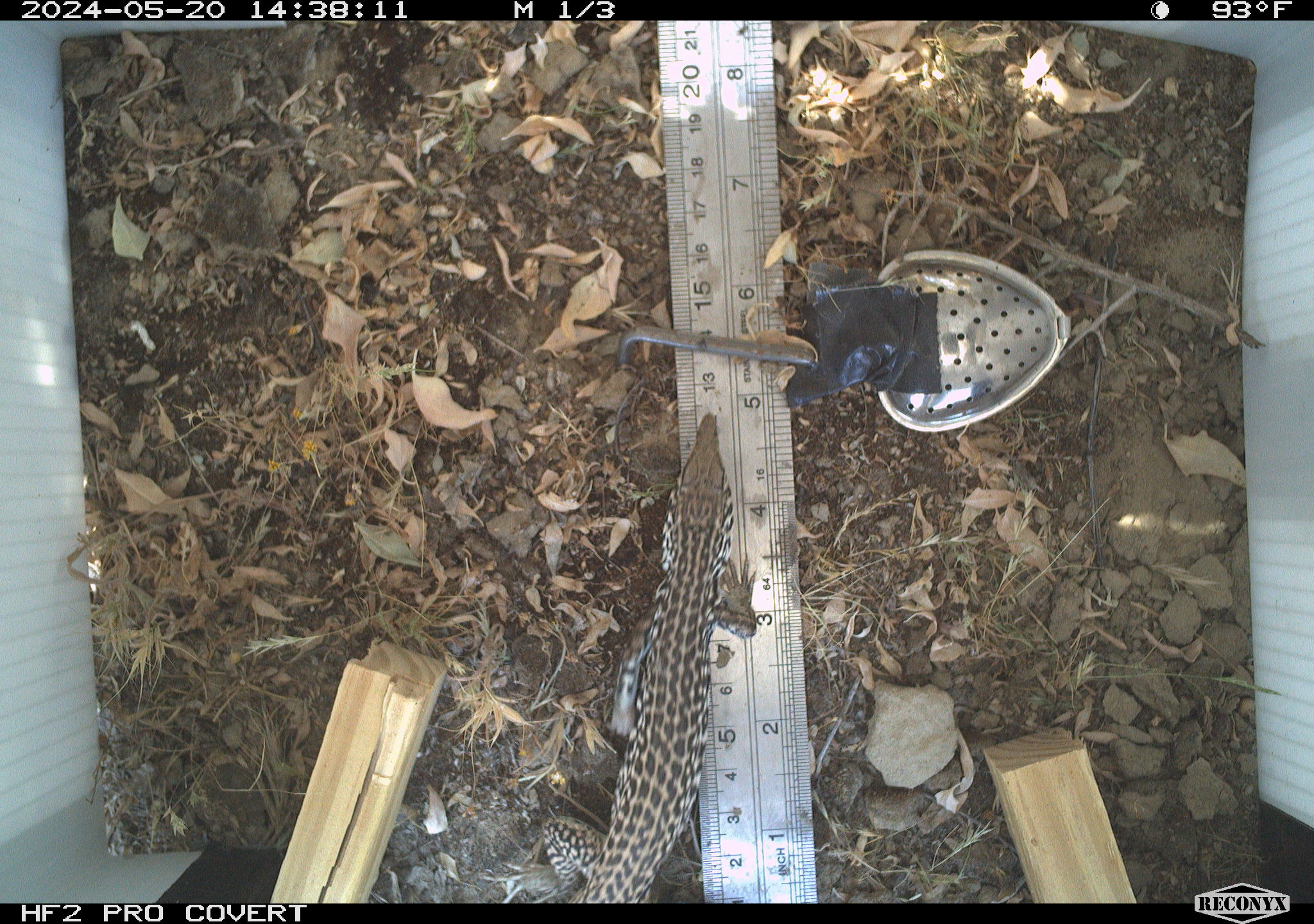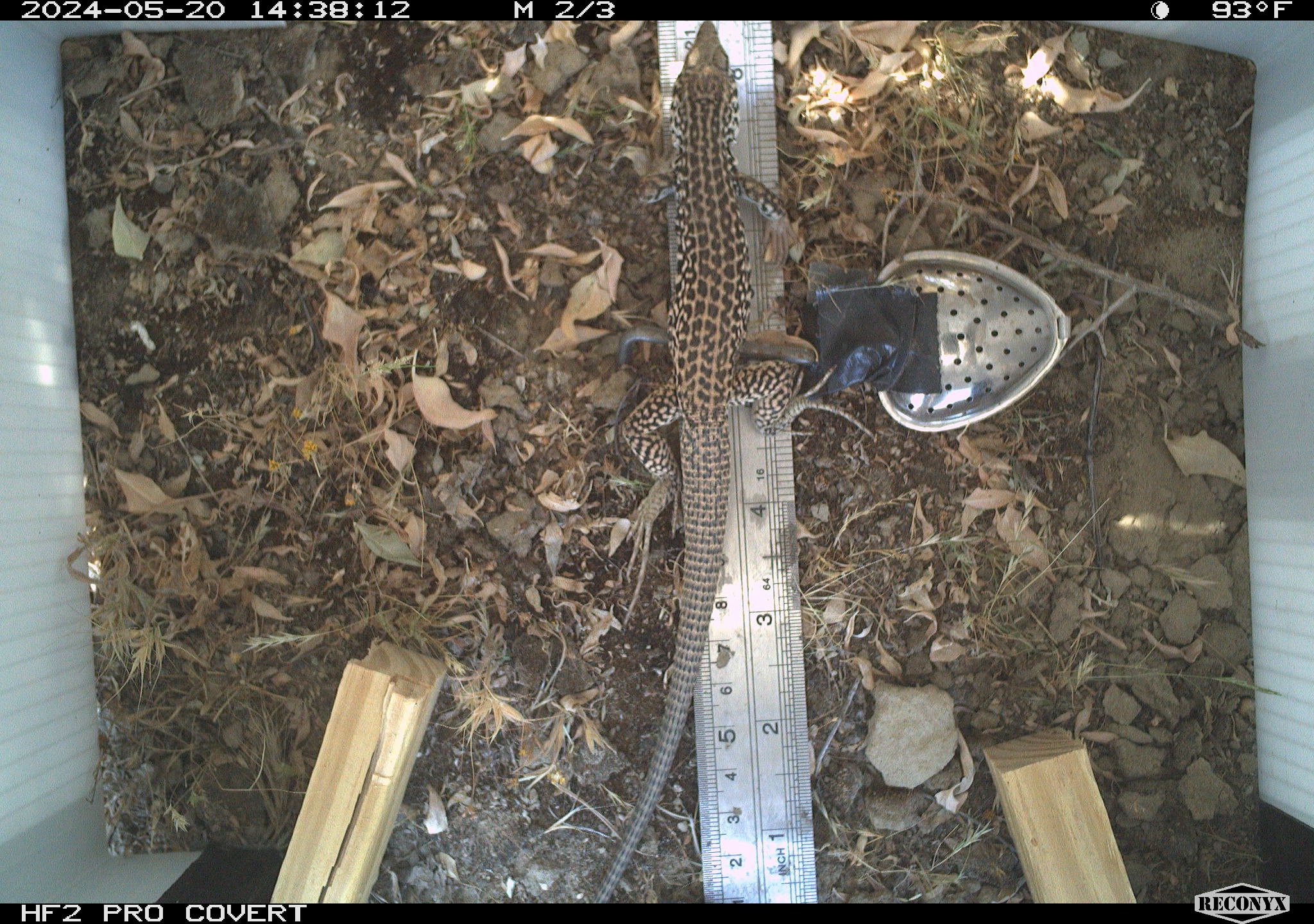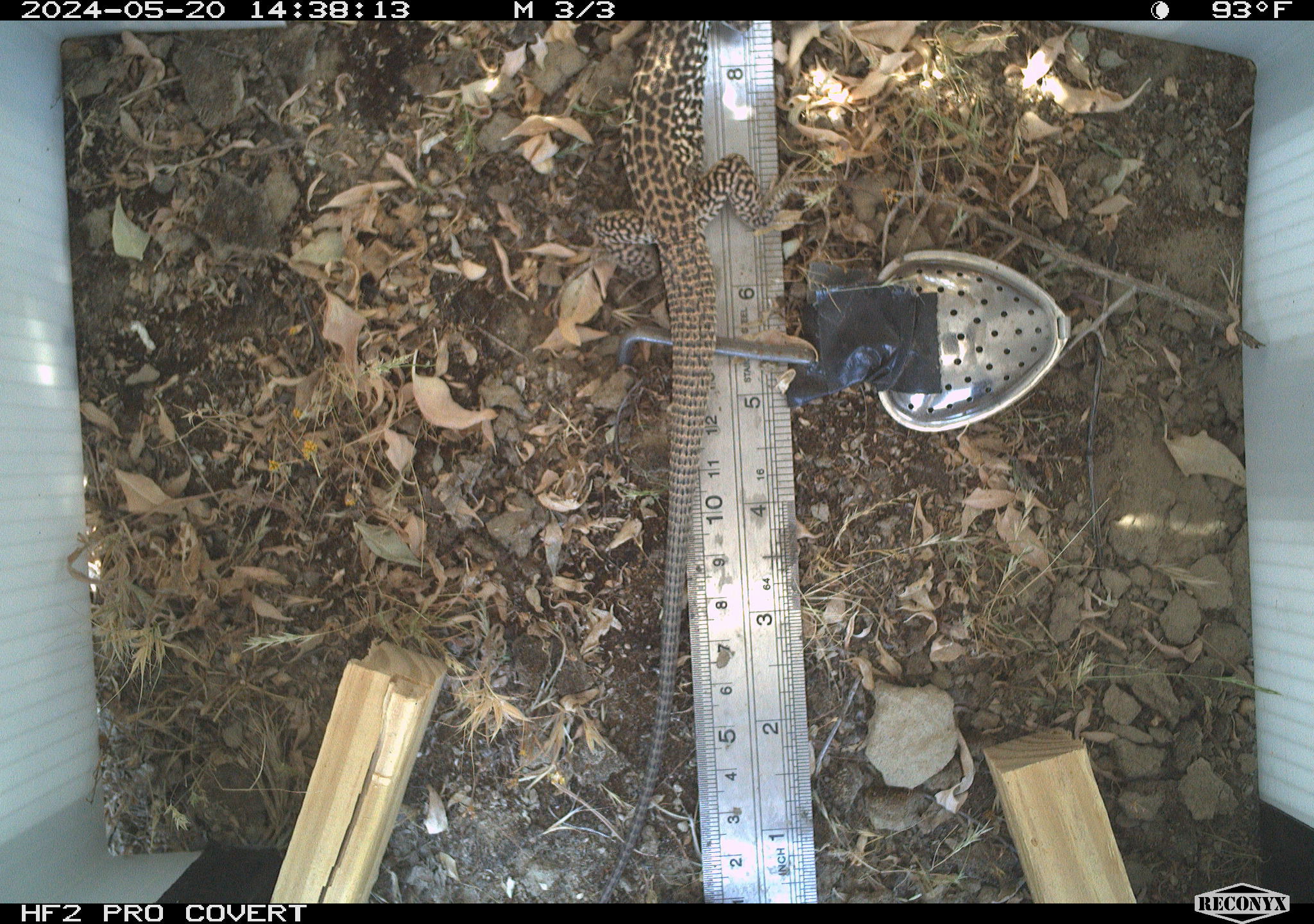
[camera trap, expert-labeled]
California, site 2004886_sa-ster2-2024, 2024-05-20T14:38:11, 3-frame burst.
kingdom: Animalia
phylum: Chordata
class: Reptilia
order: Squamata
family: Teiidae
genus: Aspidoscelis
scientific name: Aspidoscelis tigris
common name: western whiptail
Western whiptail (Aspidoscelis tigris).